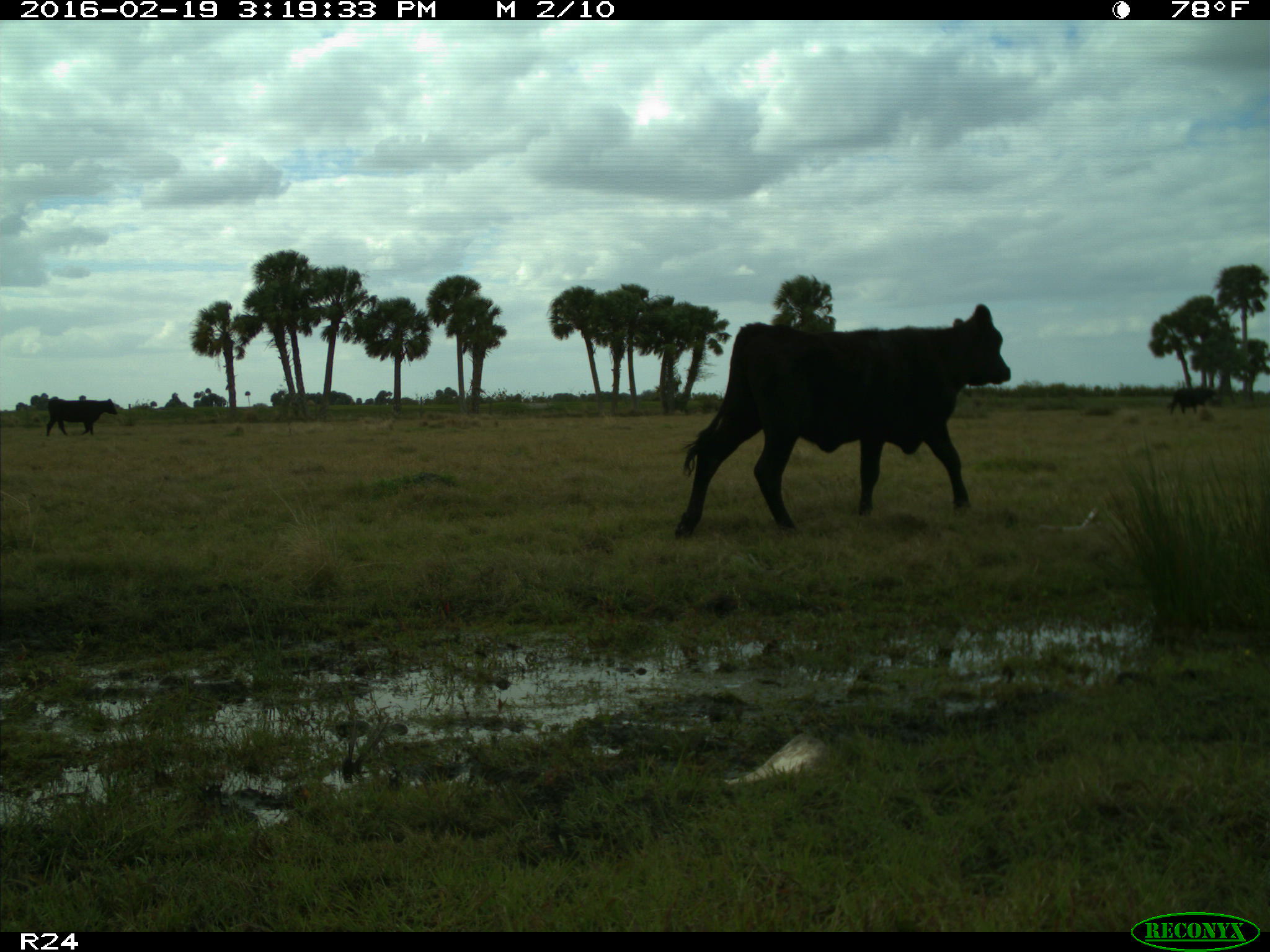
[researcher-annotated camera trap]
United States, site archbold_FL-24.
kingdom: Animalia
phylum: Chordata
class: Mammalia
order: Artiodactyla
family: Bovidae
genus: Bos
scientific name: Bos taurus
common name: domestic cow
Bos taurus (domestic cow).